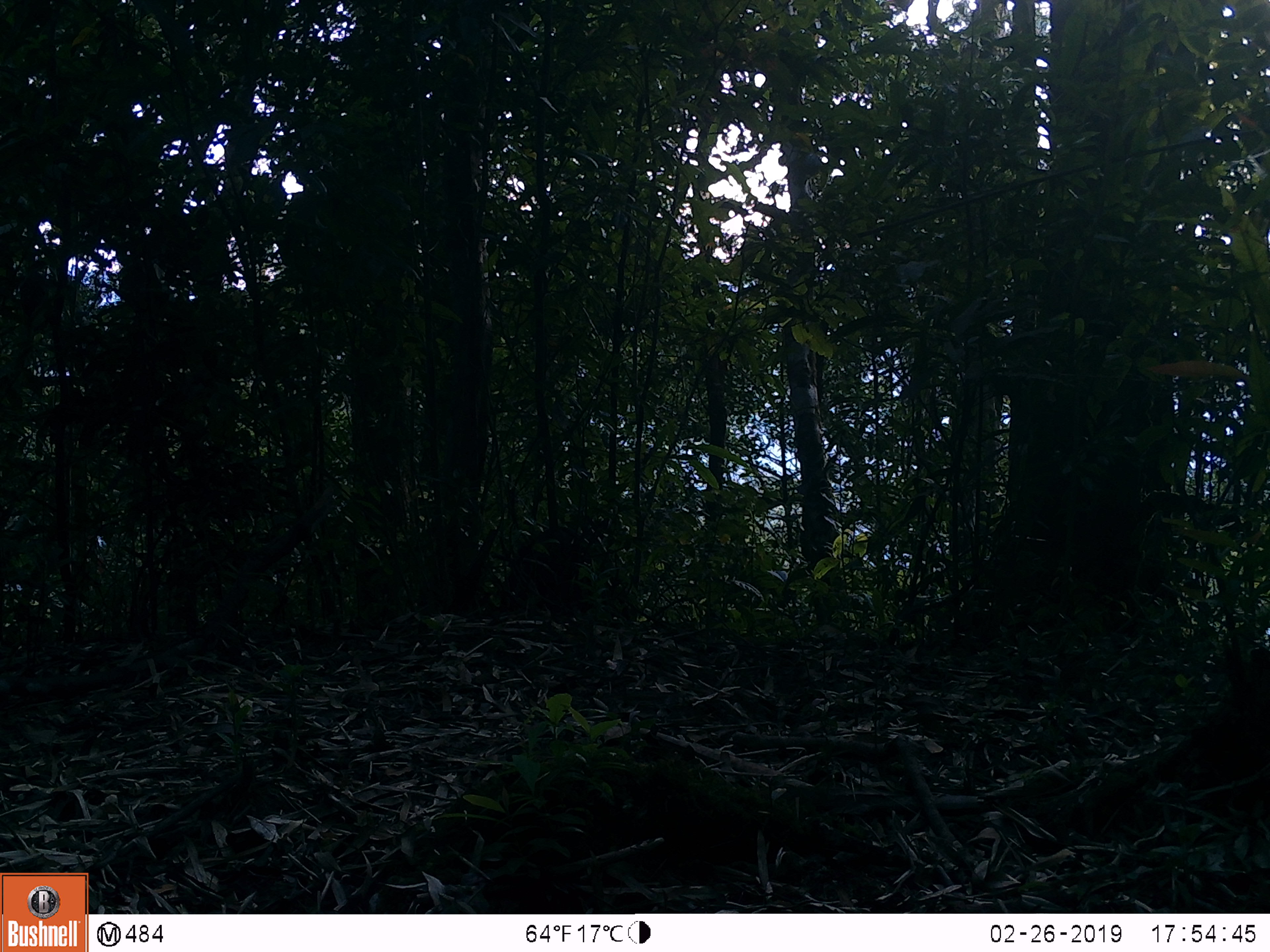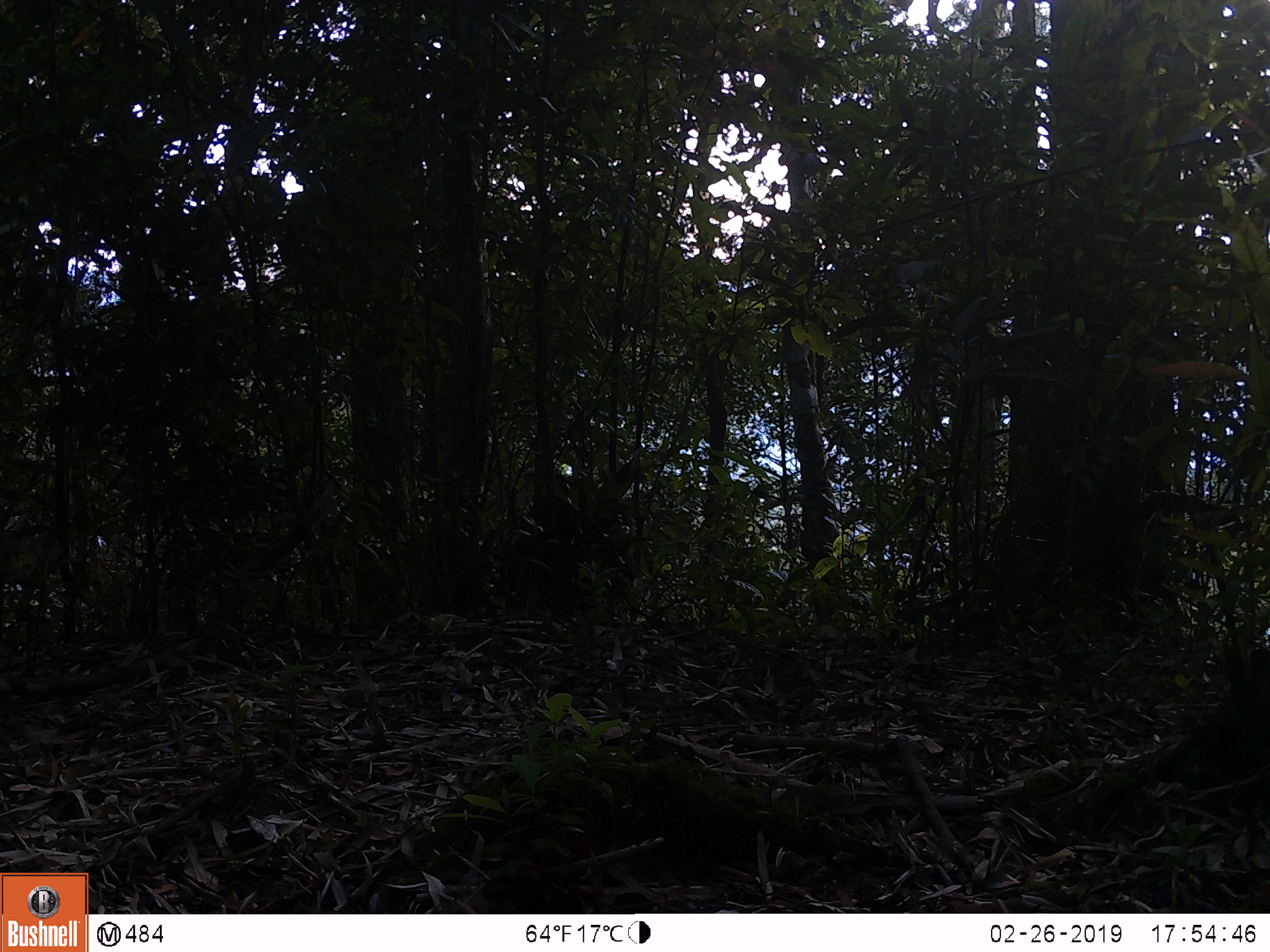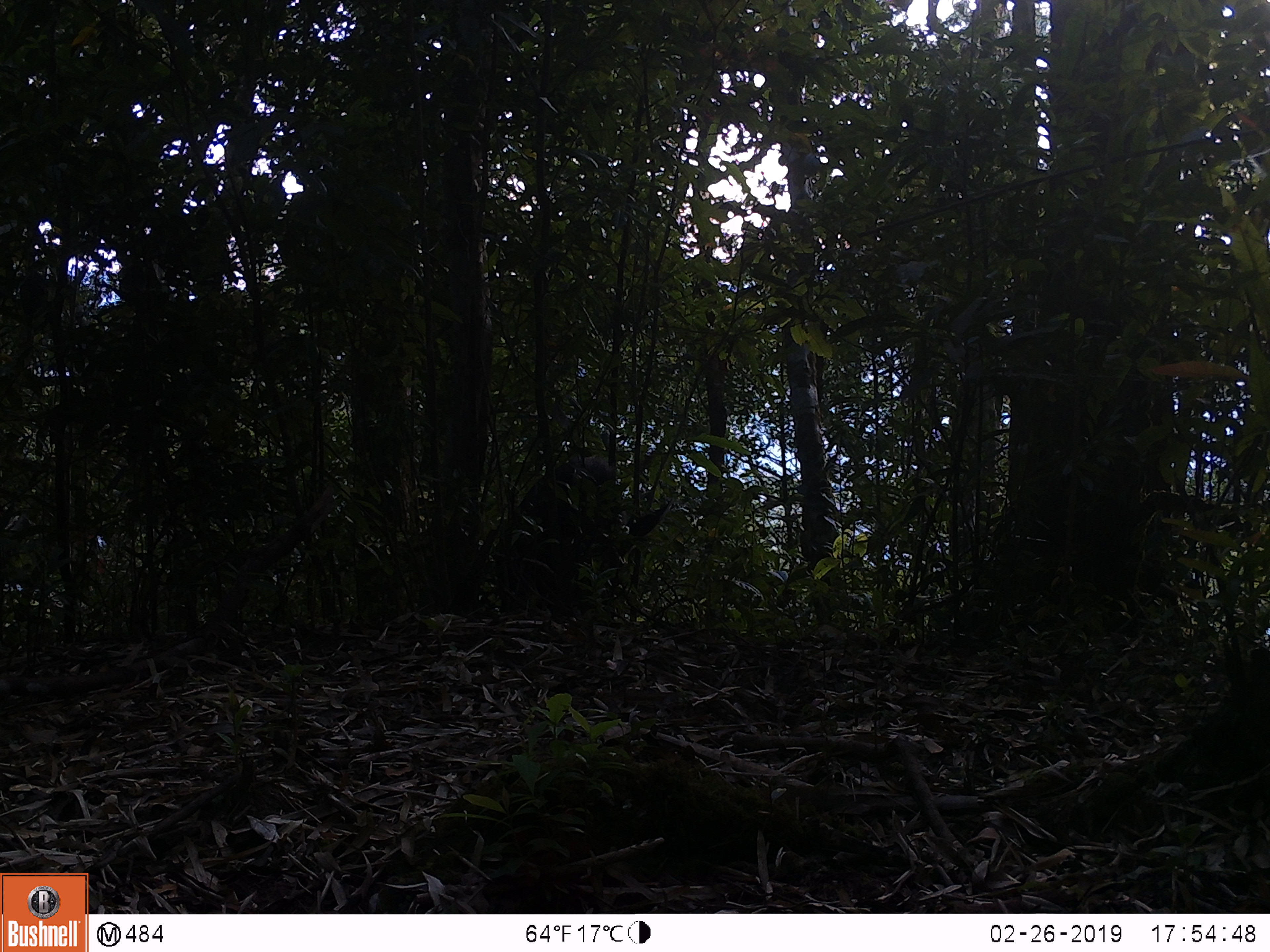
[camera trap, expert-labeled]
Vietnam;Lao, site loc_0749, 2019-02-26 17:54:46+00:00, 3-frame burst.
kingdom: Animalia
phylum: Chordata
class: Mammalia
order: Artiodactyla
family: Bovidae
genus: Capricornis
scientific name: Capricornis sumatraensis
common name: chinese serow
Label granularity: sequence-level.